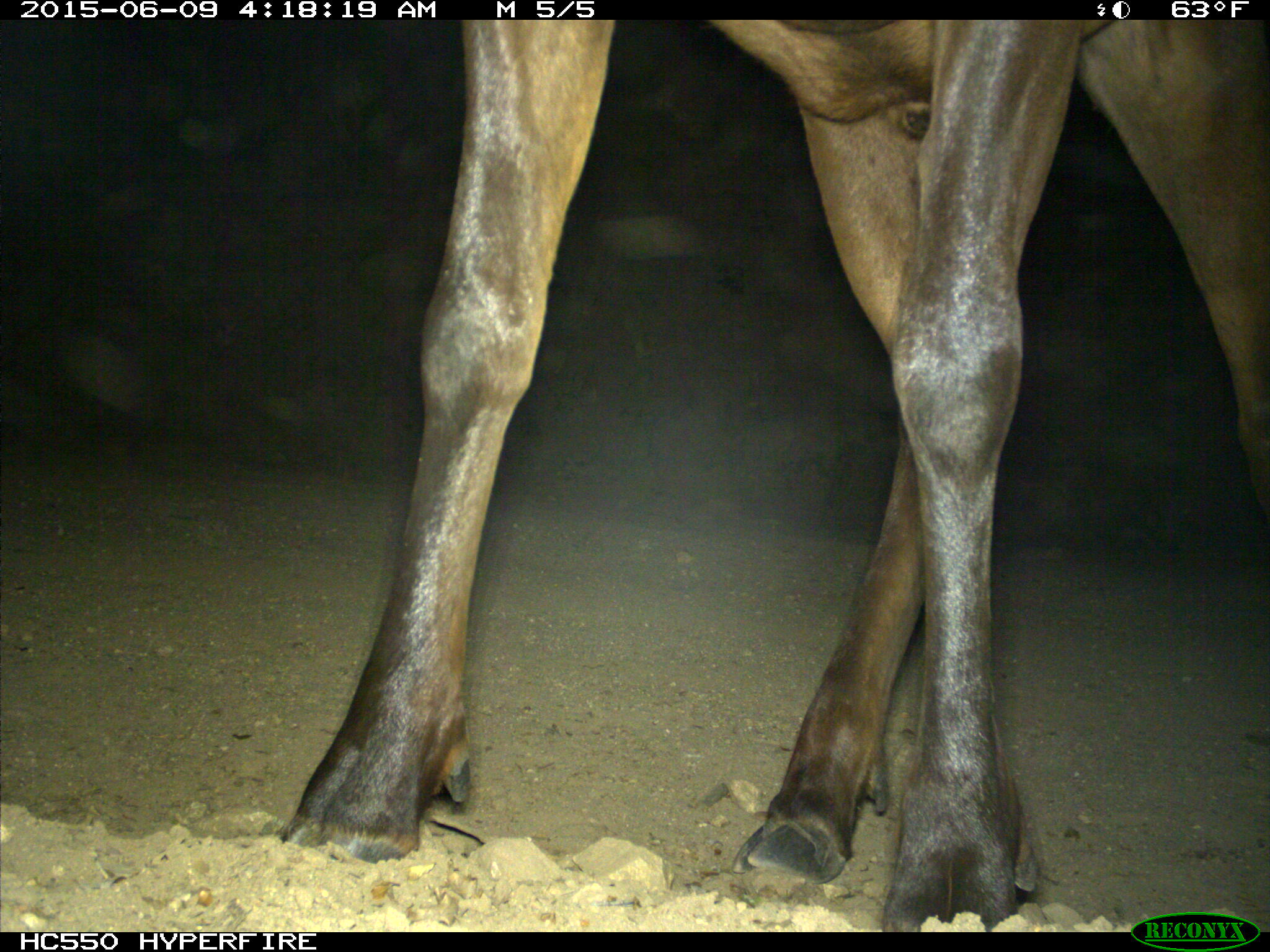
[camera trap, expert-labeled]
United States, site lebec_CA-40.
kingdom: Animalia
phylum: Chordata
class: Mammalia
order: Artiodactyla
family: Cervidae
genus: Cervus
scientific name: Cervus canadensis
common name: elk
Cervus canadensis (elk).